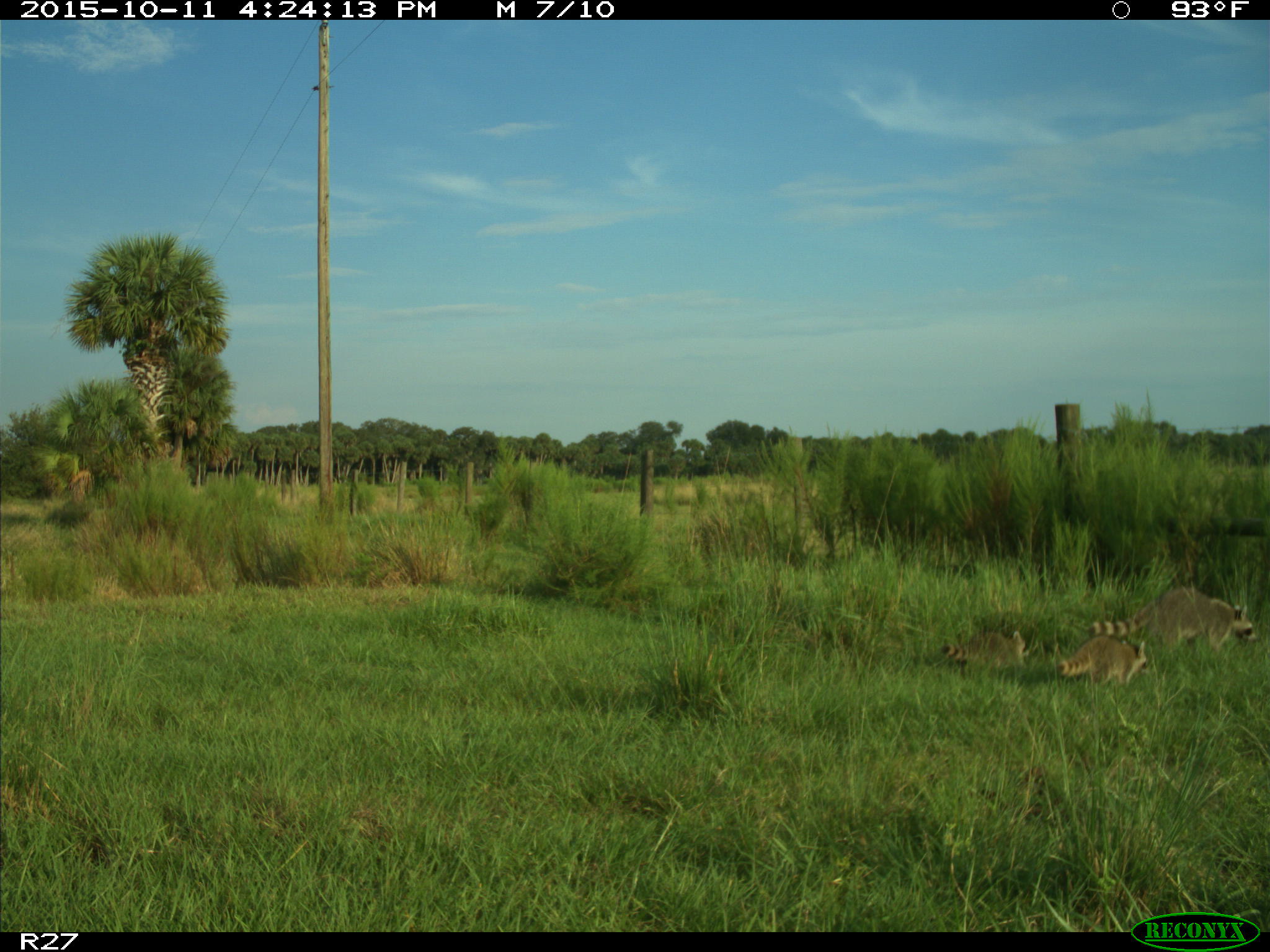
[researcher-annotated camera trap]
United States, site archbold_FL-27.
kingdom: Animalia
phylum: Chordata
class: Mammalia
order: Carnivora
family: Procyonidae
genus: Procyon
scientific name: Procyon lotor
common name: common raccoon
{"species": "Procyon lotor (common raccoon)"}